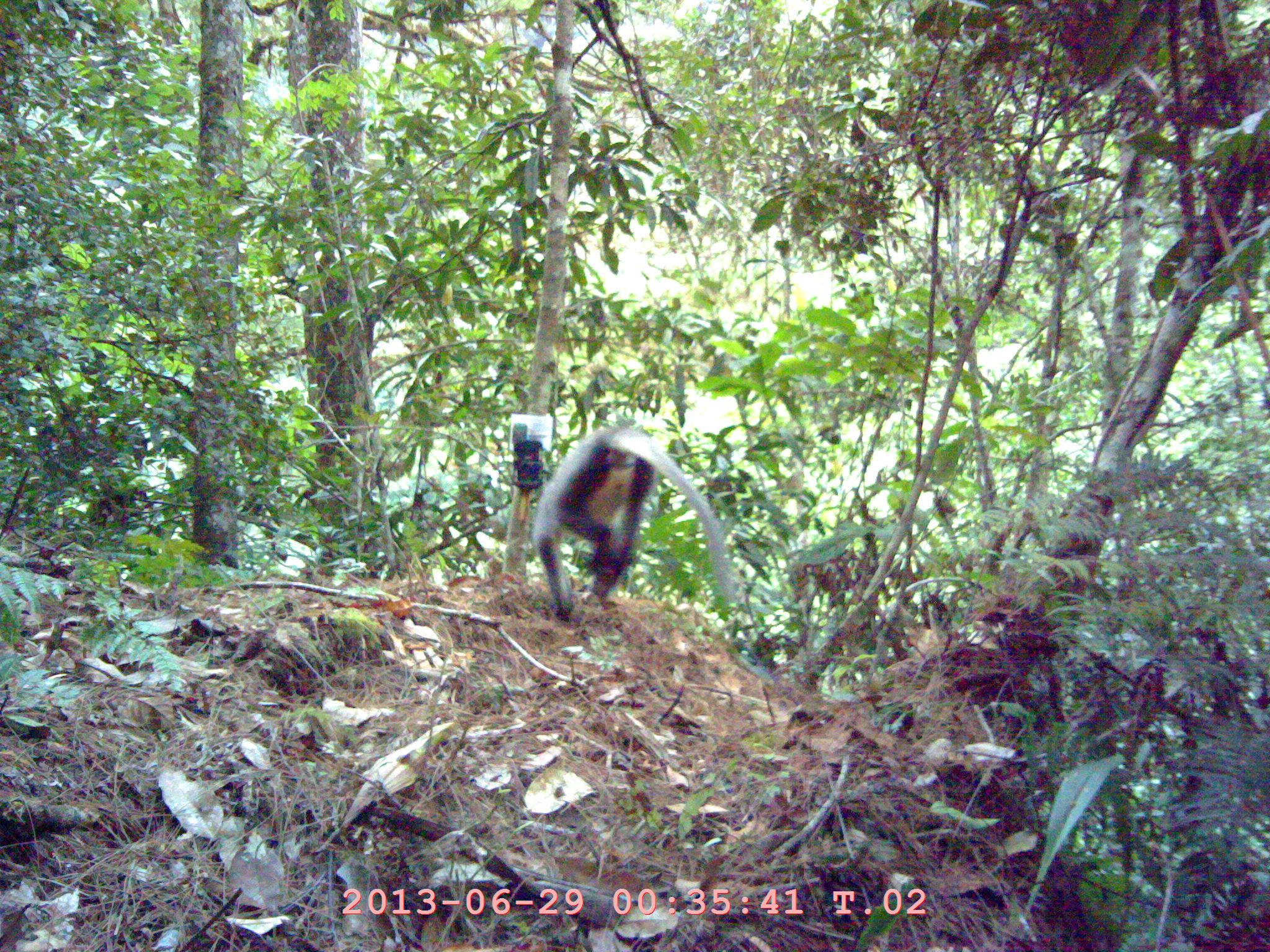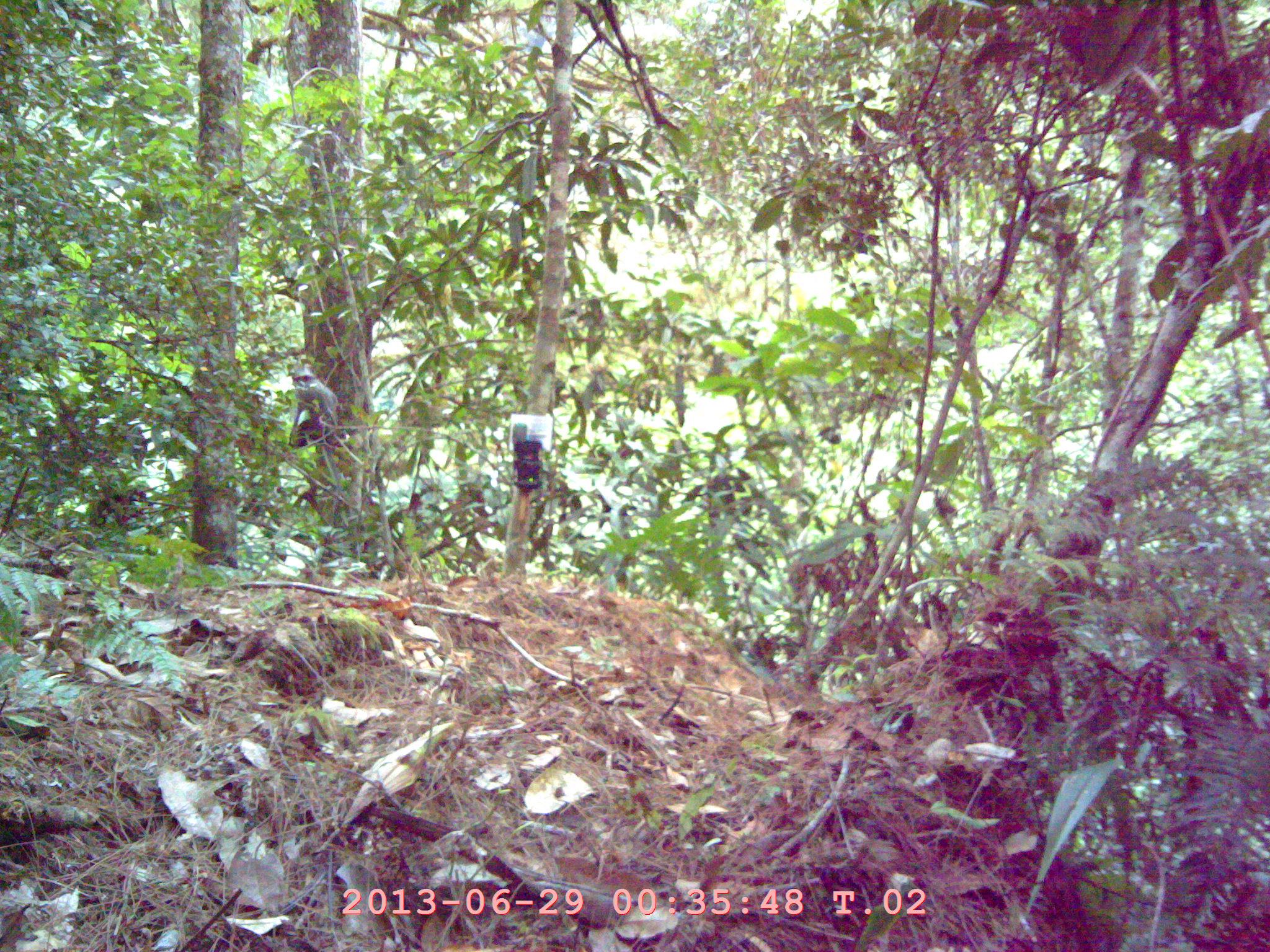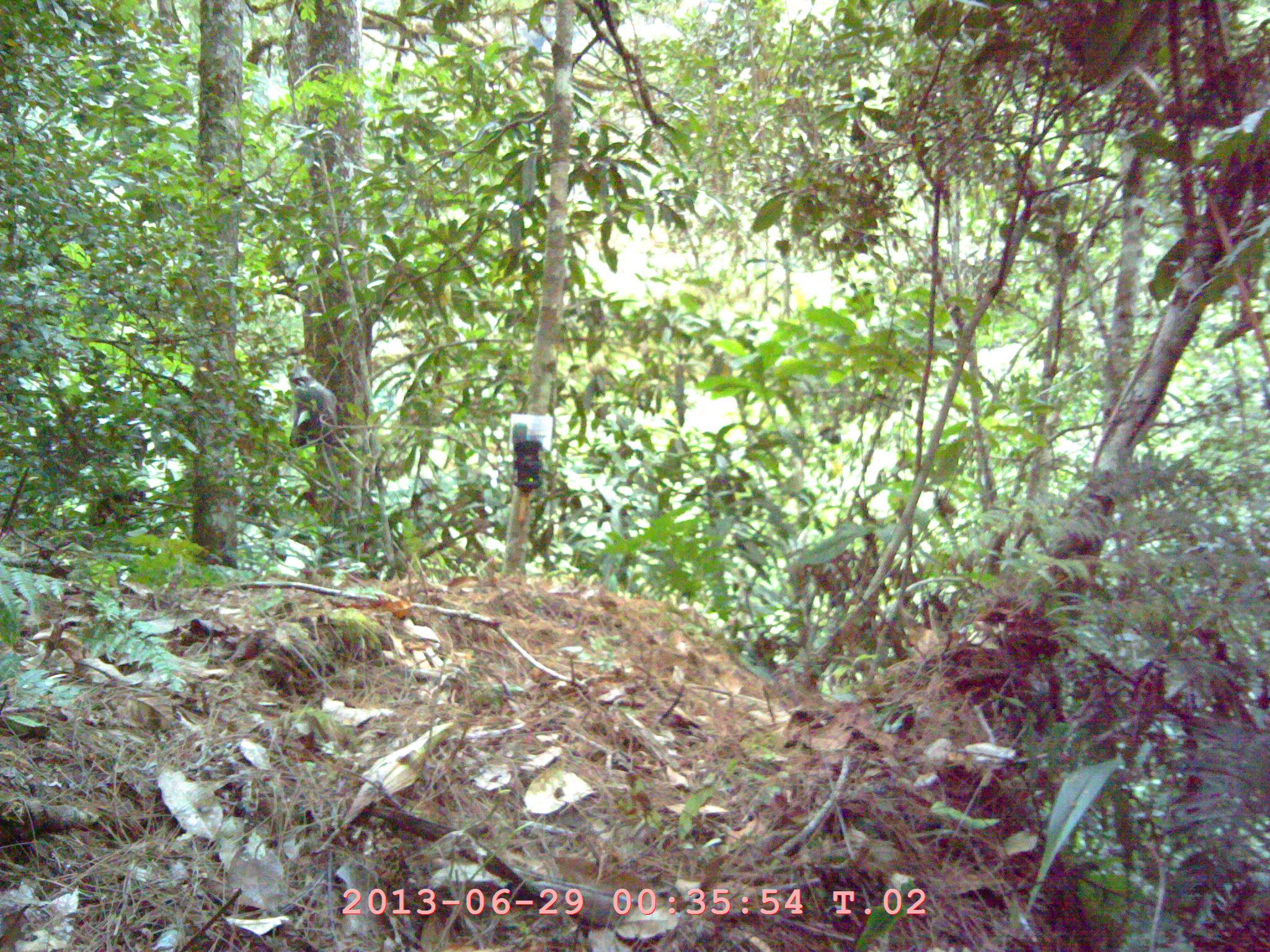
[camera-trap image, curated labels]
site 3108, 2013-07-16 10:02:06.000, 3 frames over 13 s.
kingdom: Animalia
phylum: Chordata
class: Mammalia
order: Primates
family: Cercopithecidae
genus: Presbytis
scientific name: Presbytis thomasi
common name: thomas’s langur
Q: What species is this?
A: Presbytis thomasi (thomas’s langur).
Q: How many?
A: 1.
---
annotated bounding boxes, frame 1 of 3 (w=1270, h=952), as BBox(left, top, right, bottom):
presbytis thomasi: BBox(534, 415, 729, 614)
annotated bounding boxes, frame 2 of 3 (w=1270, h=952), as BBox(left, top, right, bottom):
presbytis thomasi: BBox(286, 365, 339, 448)